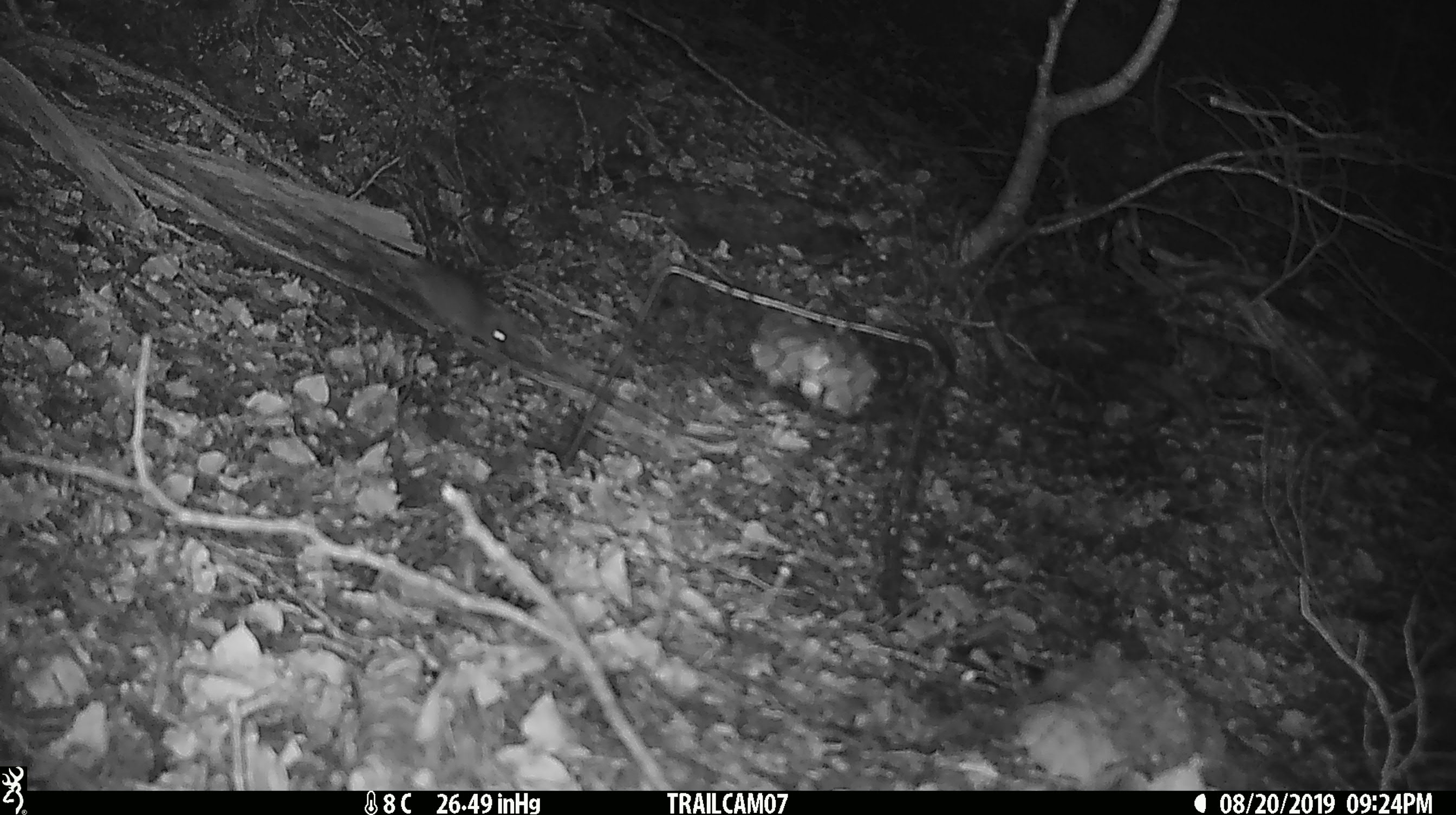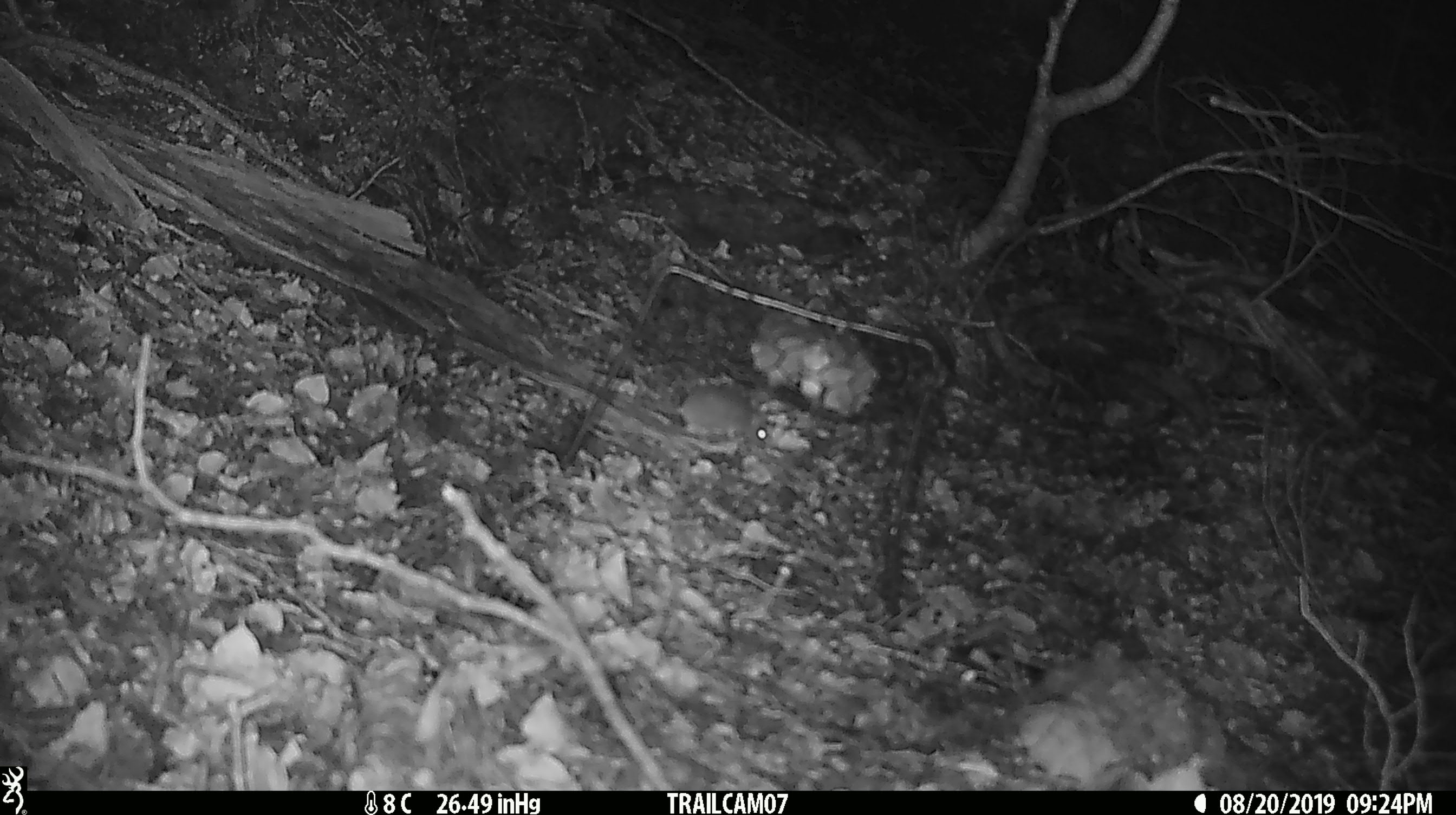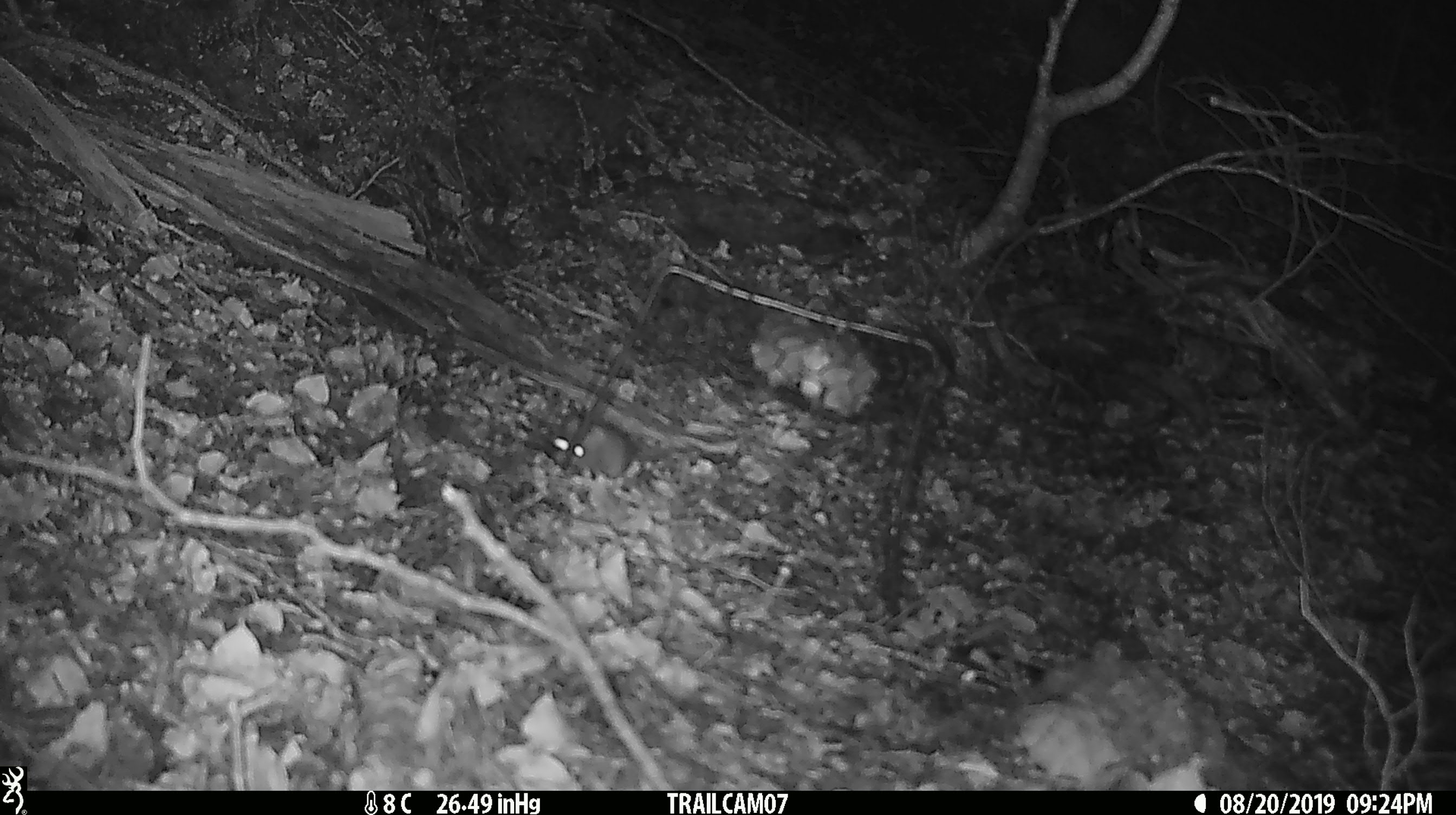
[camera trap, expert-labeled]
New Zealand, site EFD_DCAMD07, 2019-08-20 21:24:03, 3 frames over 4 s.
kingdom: Animalia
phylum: Chordata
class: Mammalia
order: Rodentia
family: Muridae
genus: Mus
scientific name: Mus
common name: mouse